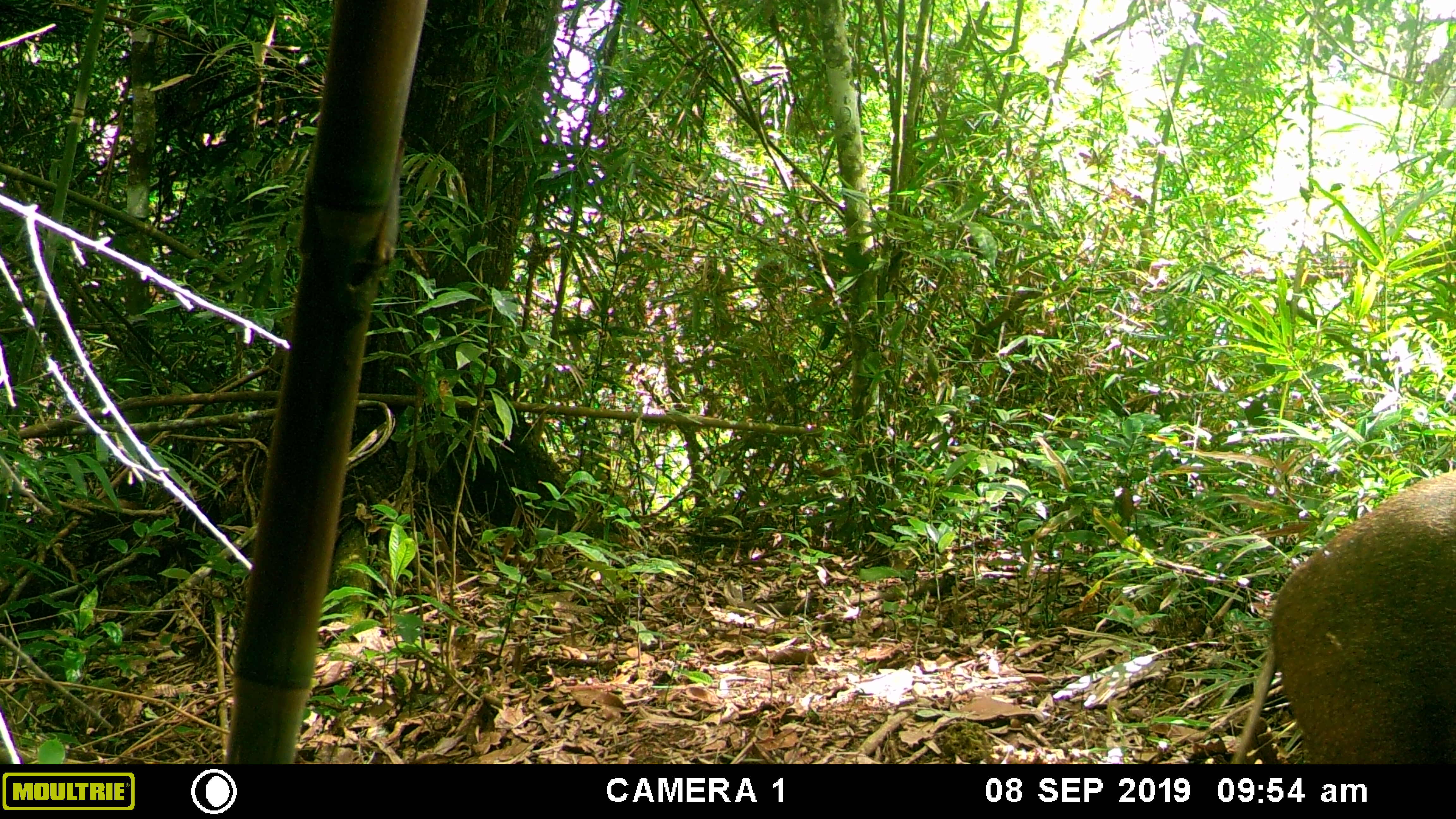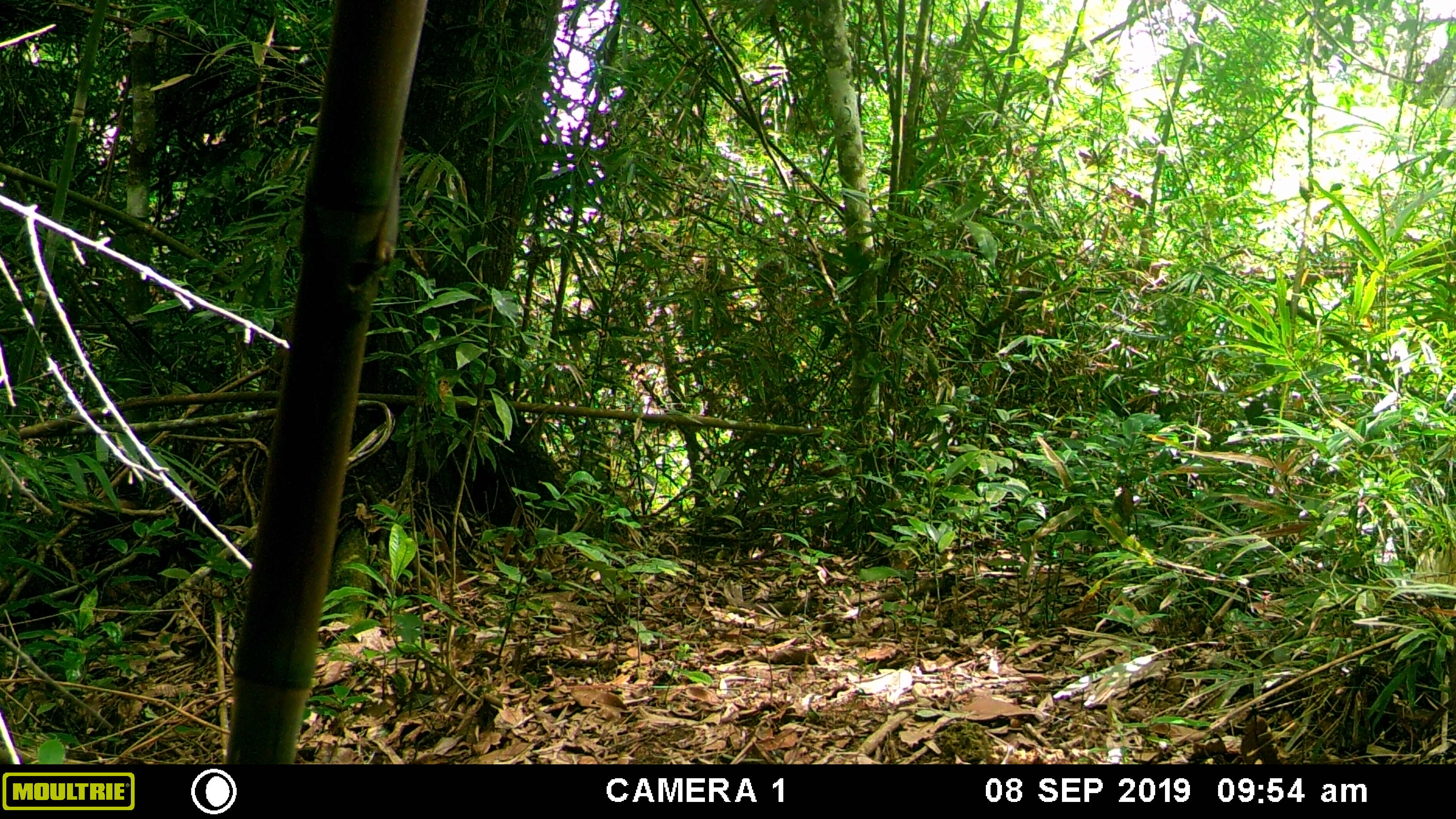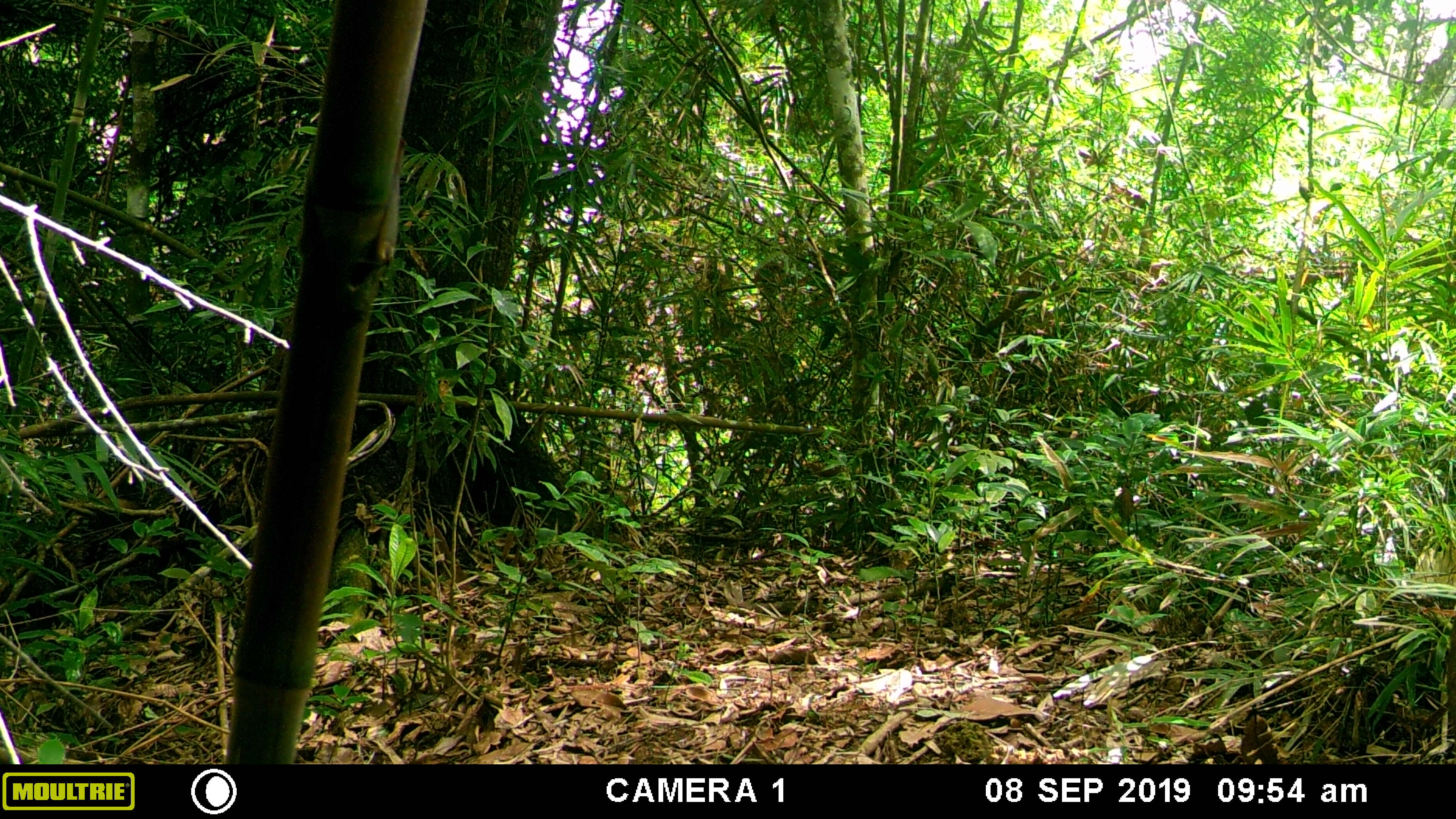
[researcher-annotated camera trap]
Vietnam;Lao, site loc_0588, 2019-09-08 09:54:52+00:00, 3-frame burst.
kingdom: Animalia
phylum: Chordata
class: Mammalia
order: Artiodactyla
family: Suidae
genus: Sus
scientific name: Sus scrofa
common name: eurasian wild pig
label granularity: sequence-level